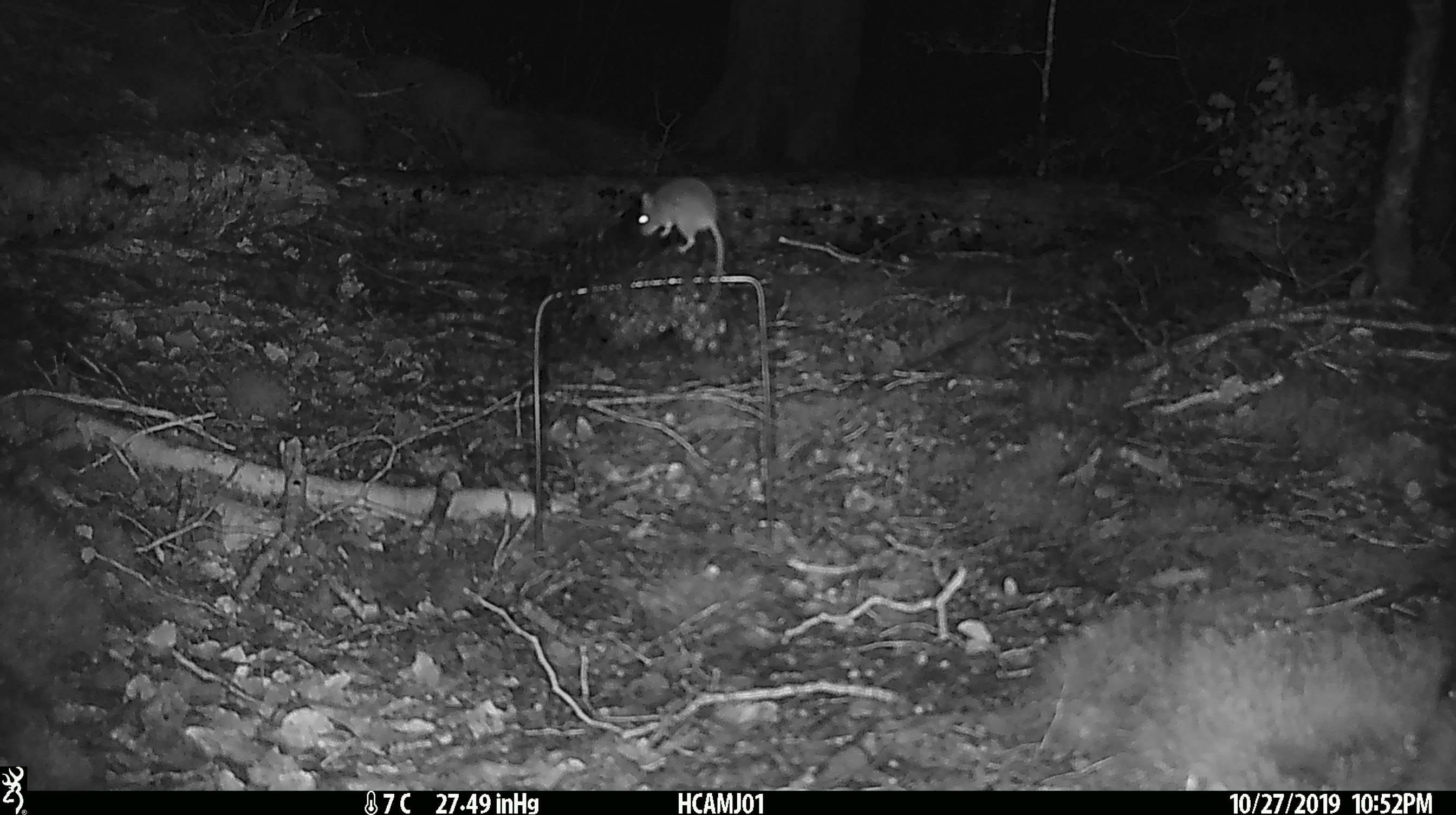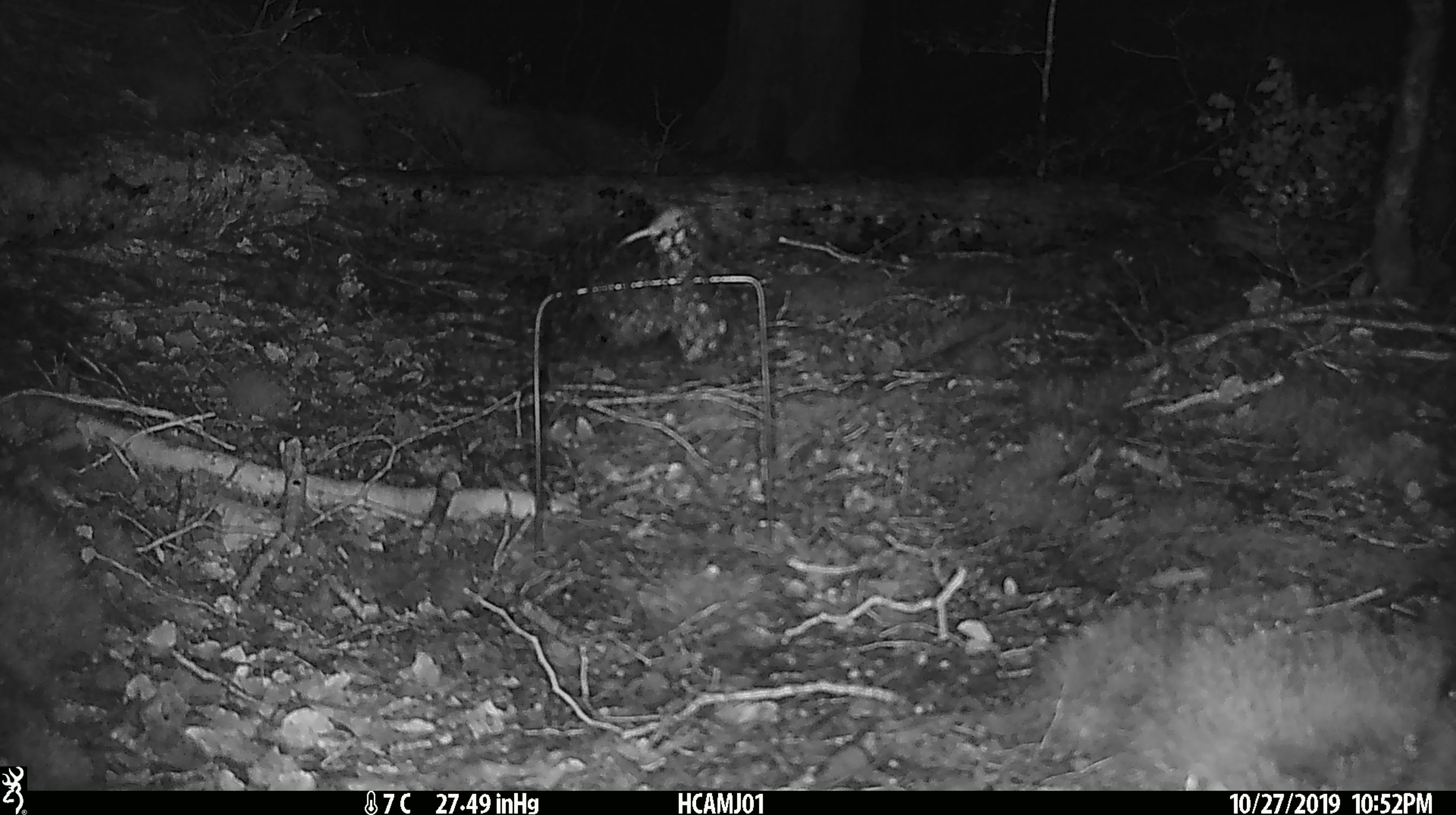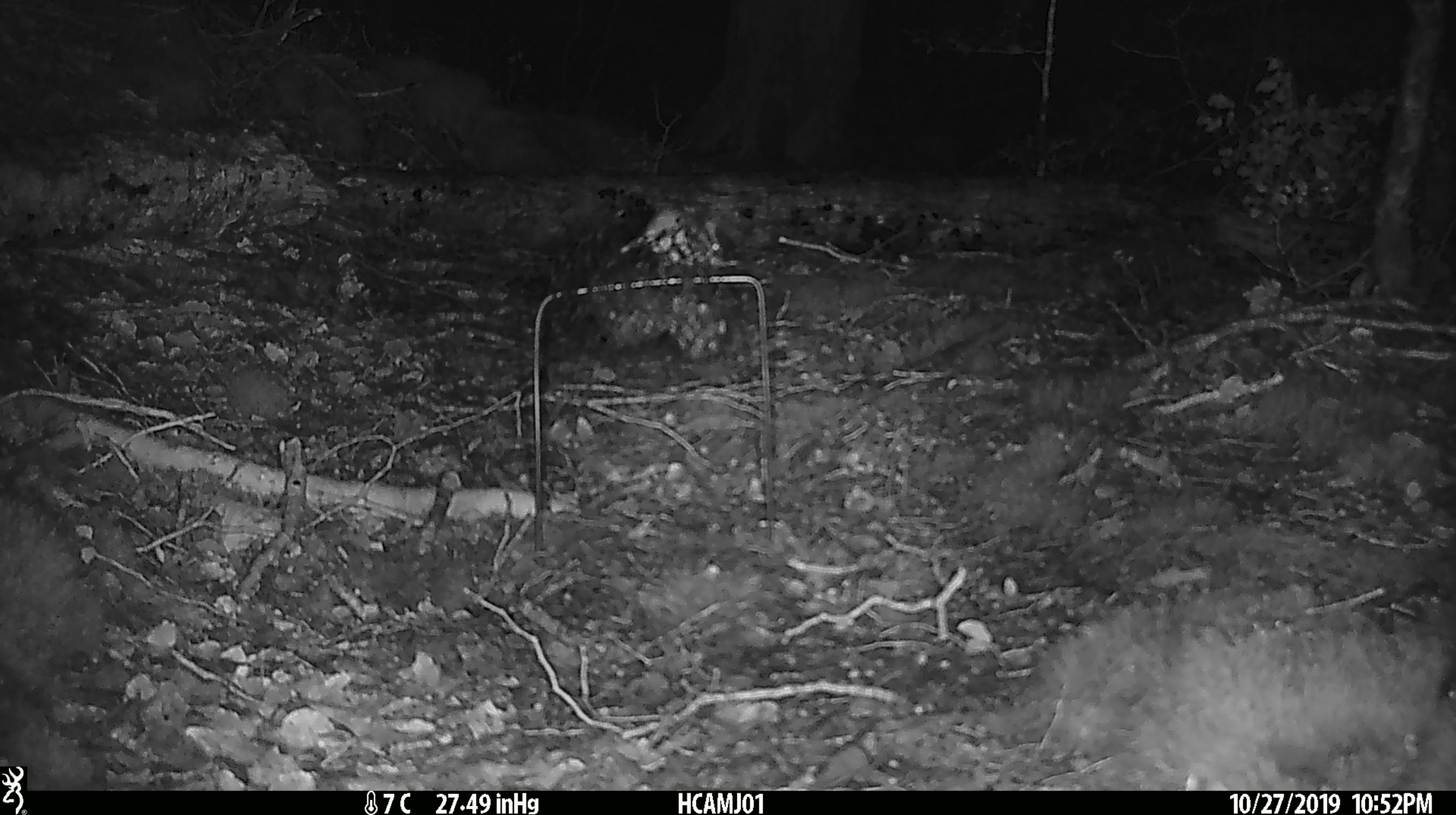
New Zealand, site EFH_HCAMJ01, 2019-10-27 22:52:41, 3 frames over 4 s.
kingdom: Animalia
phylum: Chordata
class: Mammalia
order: Rodentia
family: Muridae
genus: Mus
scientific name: Mus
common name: mouse